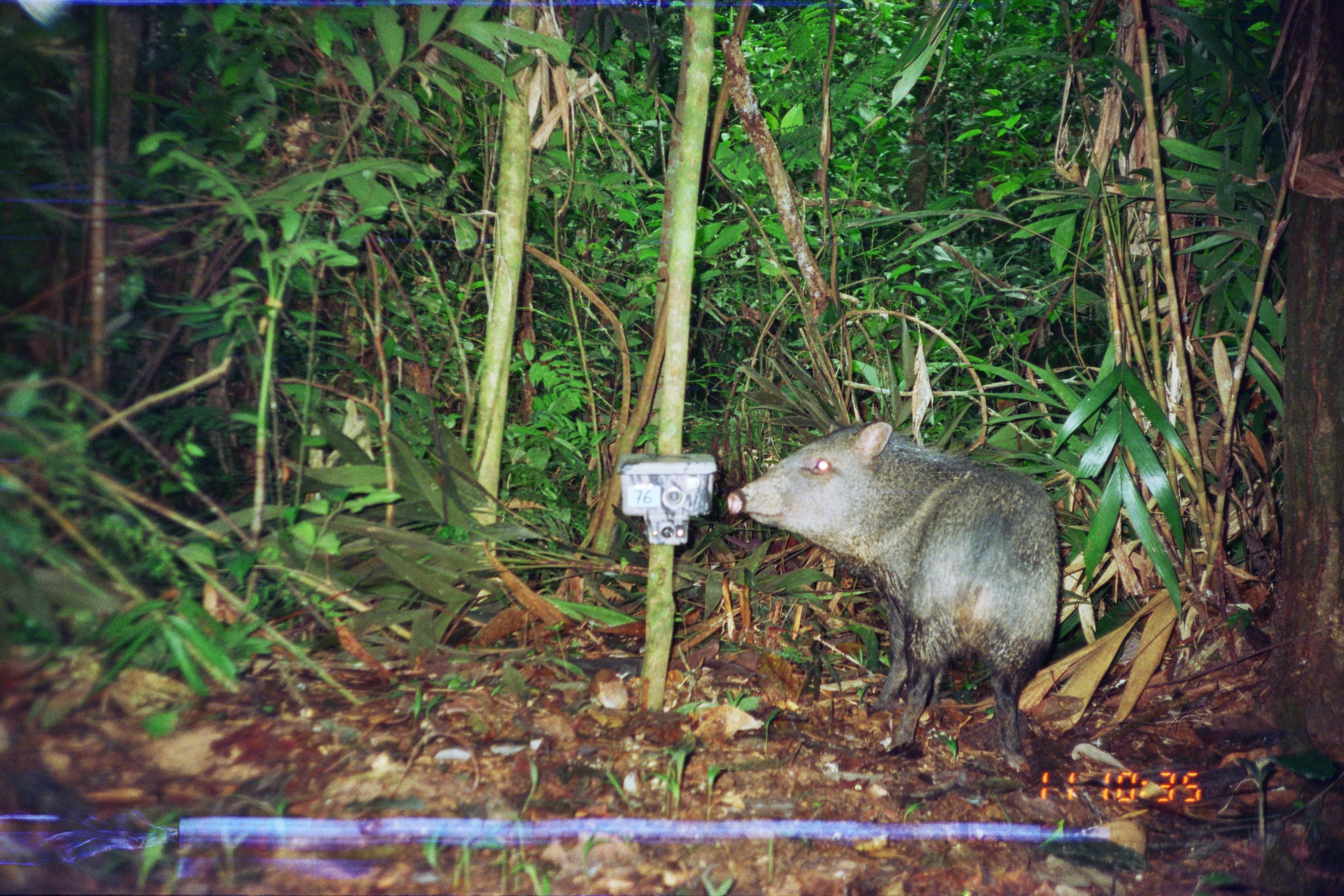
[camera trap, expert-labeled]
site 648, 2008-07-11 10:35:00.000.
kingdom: Animalia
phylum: Chordata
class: Mammalia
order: Artiodactyla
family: Tayassuidae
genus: Pecari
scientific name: Pecari tajacu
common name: collared peccary